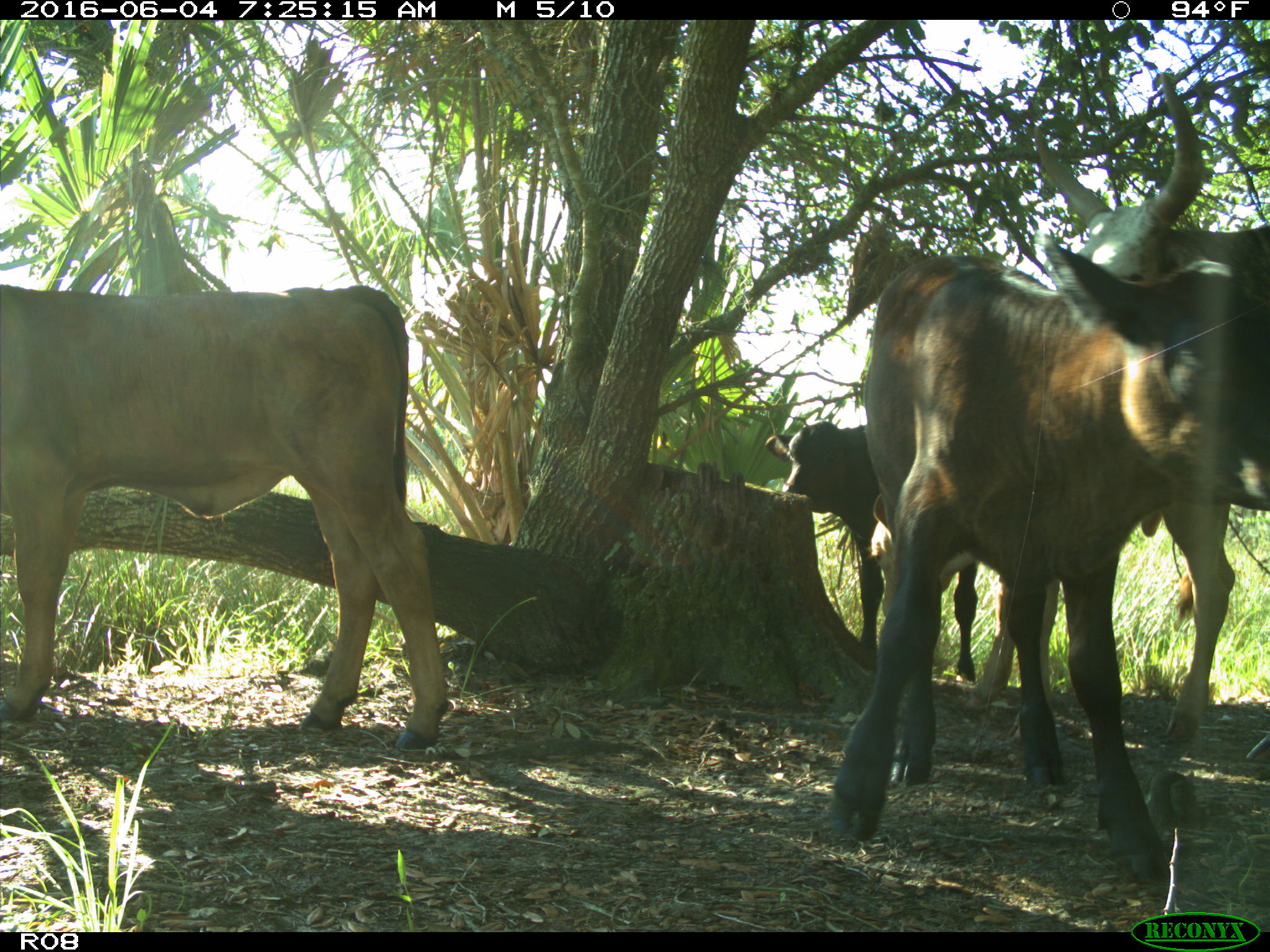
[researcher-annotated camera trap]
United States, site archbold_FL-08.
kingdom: Animalia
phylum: Chordata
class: Mammalia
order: Artiodactyla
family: Bovidae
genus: Bos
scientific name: Bos taurus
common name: domestic cow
Bos taurus (domestic cow).